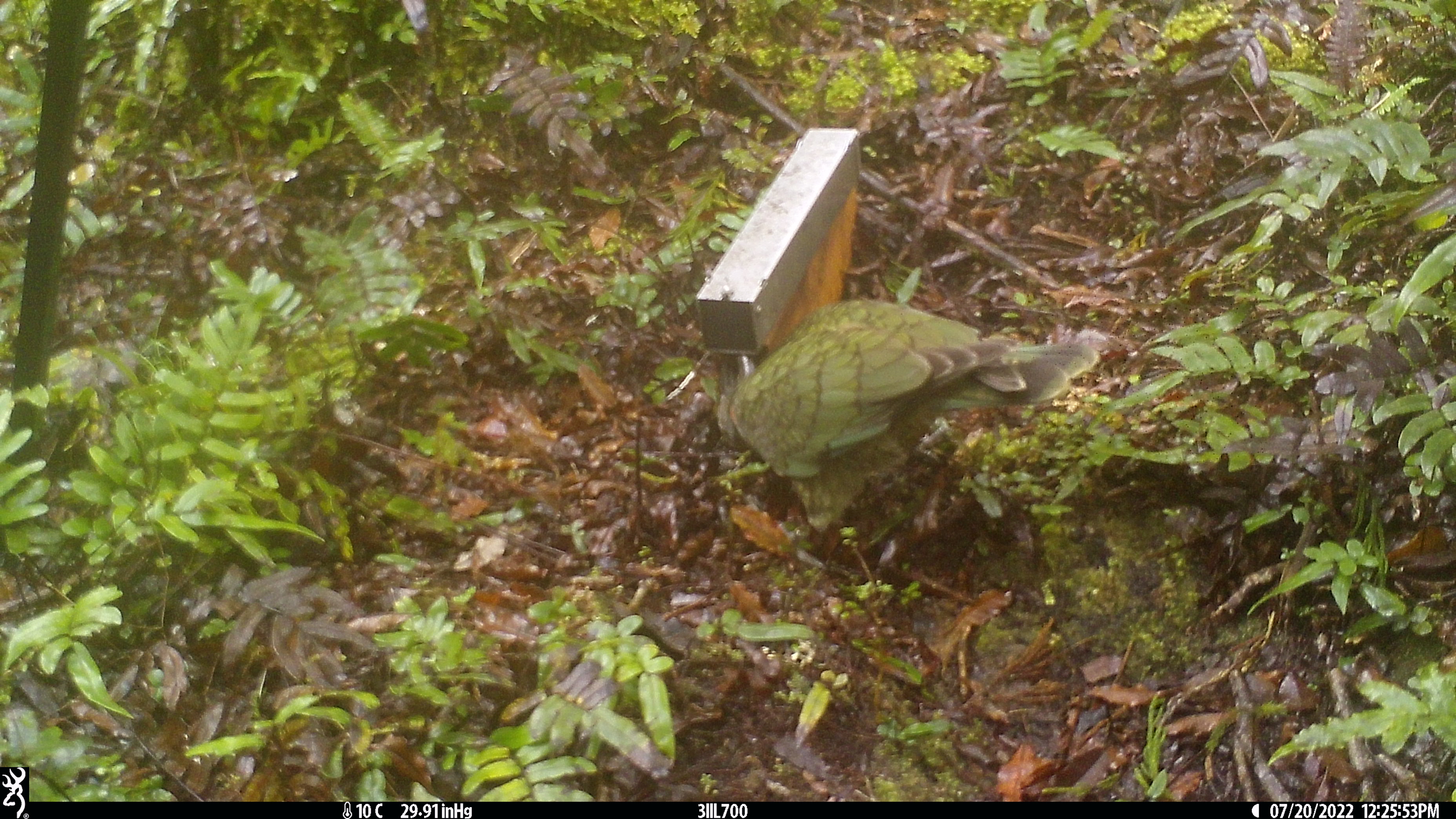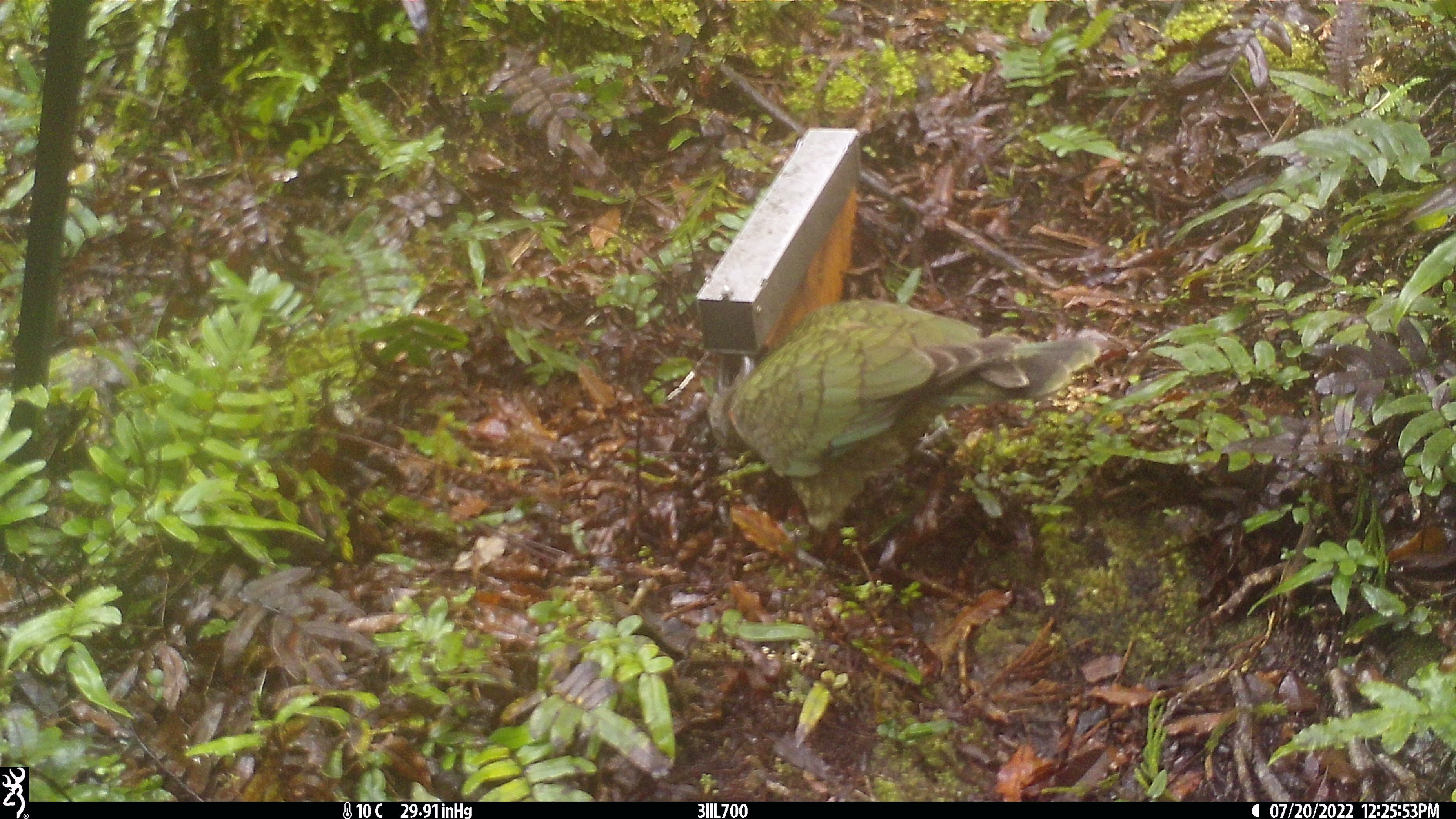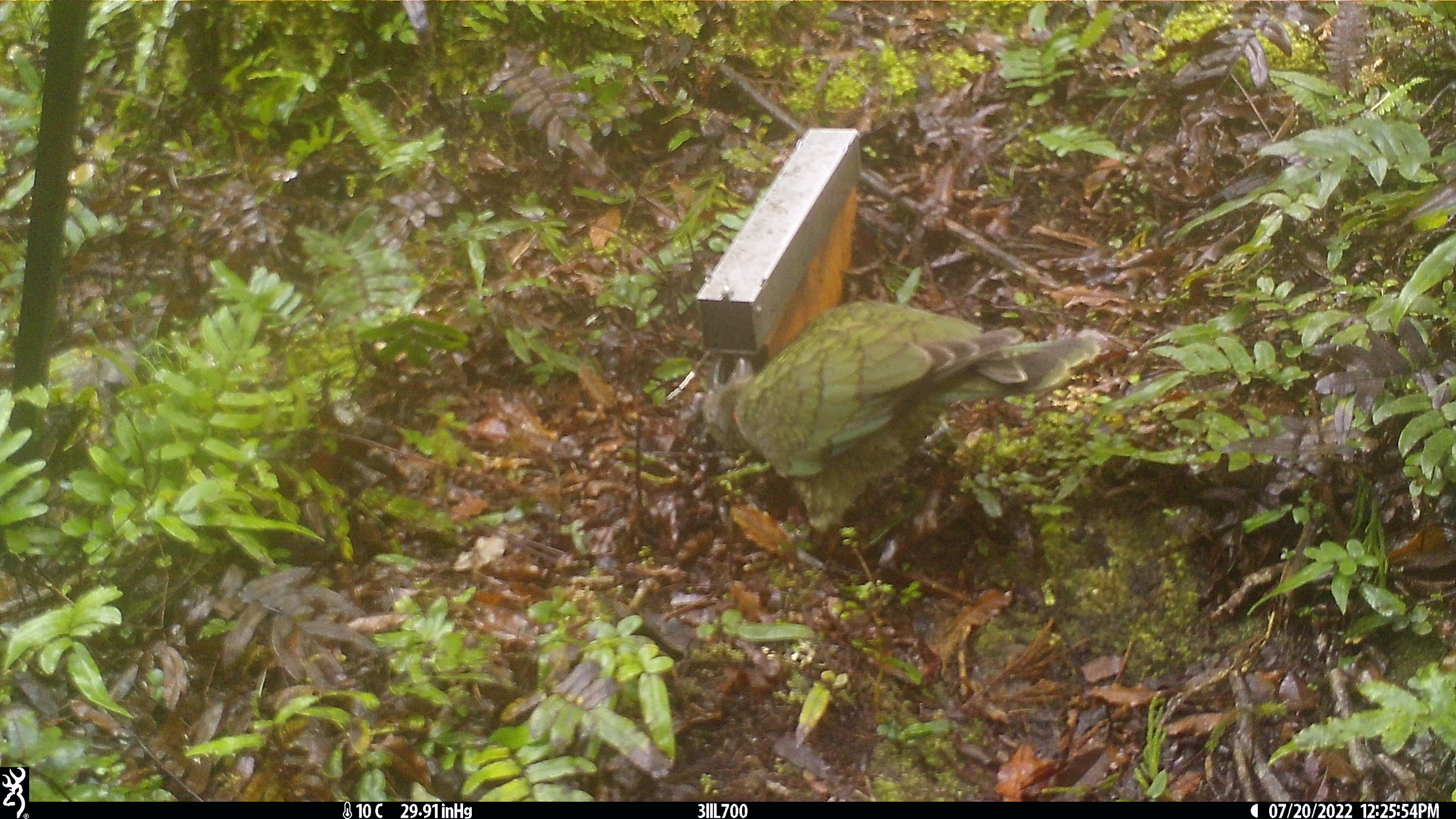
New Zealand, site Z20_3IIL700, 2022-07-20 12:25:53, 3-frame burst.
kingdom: Animalia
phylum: Chordata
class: Aves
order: Psittaciformes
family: Strigopidae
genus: Nestor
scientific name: Nestor notabilis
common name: kea